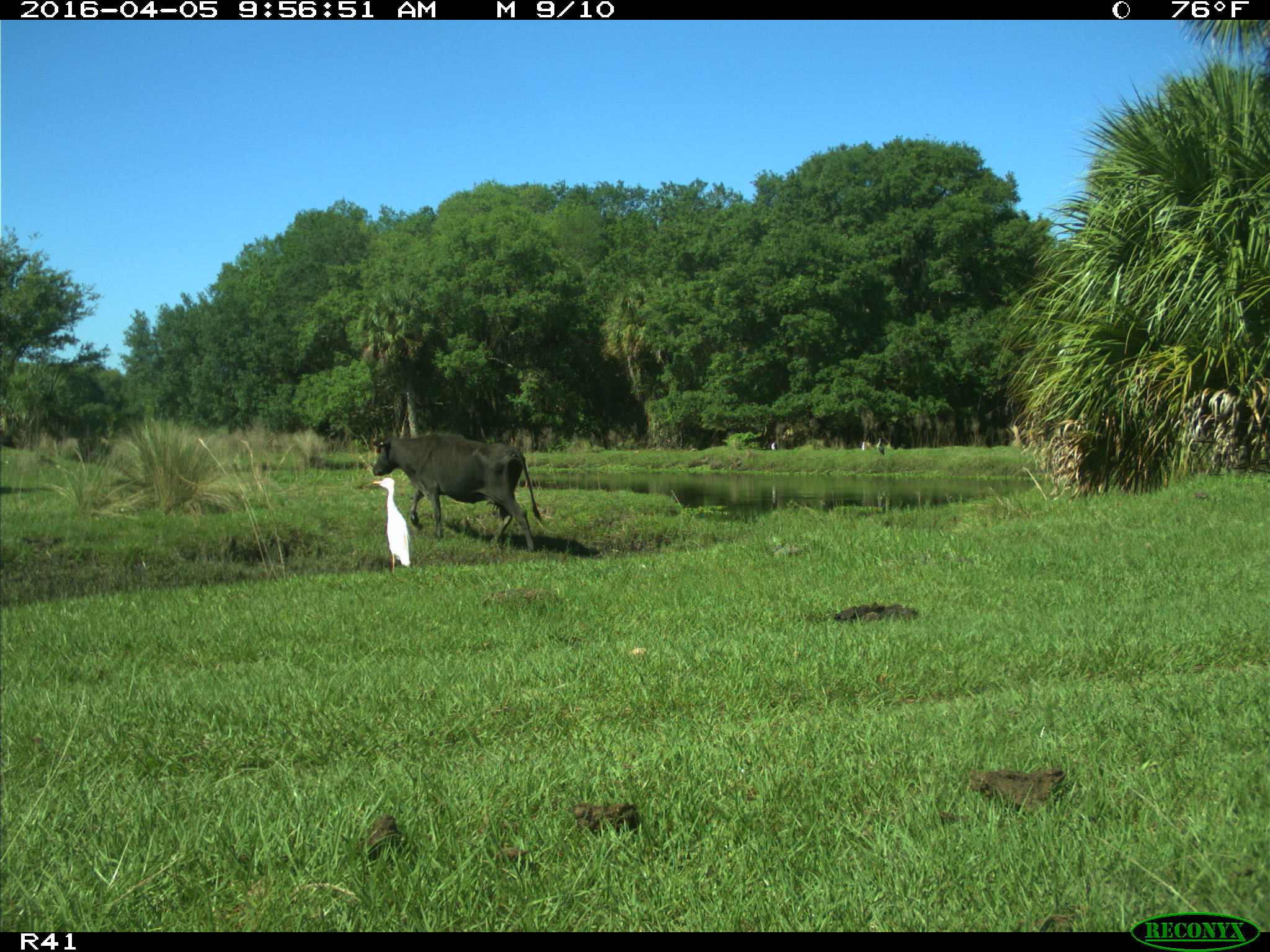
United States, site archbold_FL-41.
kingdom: Animalia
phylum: Chordata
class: Mammalia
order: Artiodactyla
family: Bovidae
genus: Bos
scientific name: Bos taurus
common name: domestic cow